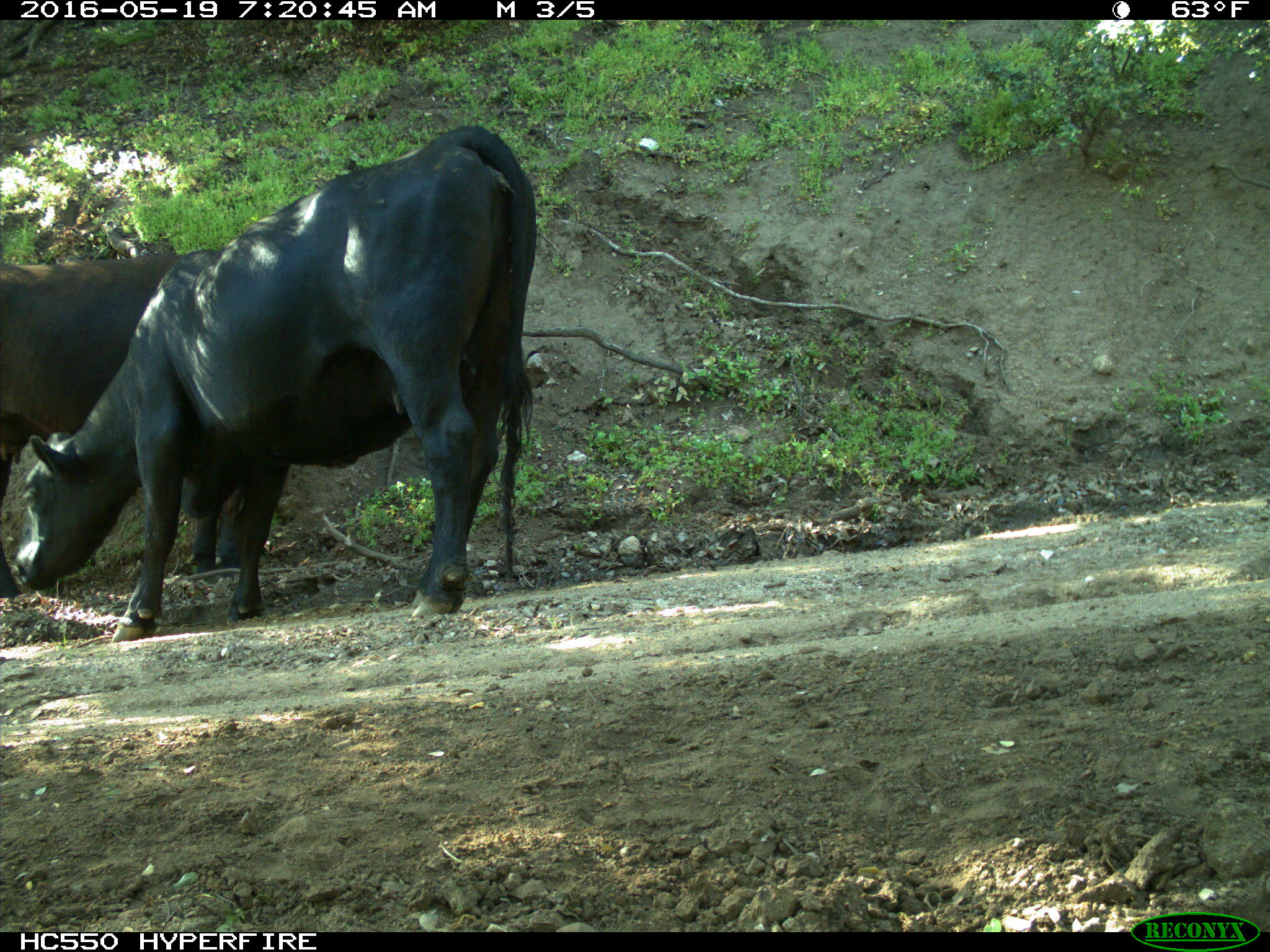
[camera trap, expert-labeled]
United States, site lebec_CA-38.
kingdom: Animalia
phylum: Chordata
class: Mammalia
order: Artiodactyla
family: Bovidae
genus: Bos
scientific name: Bos taurus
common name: domestic cow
Bos taurus (domestic cow).